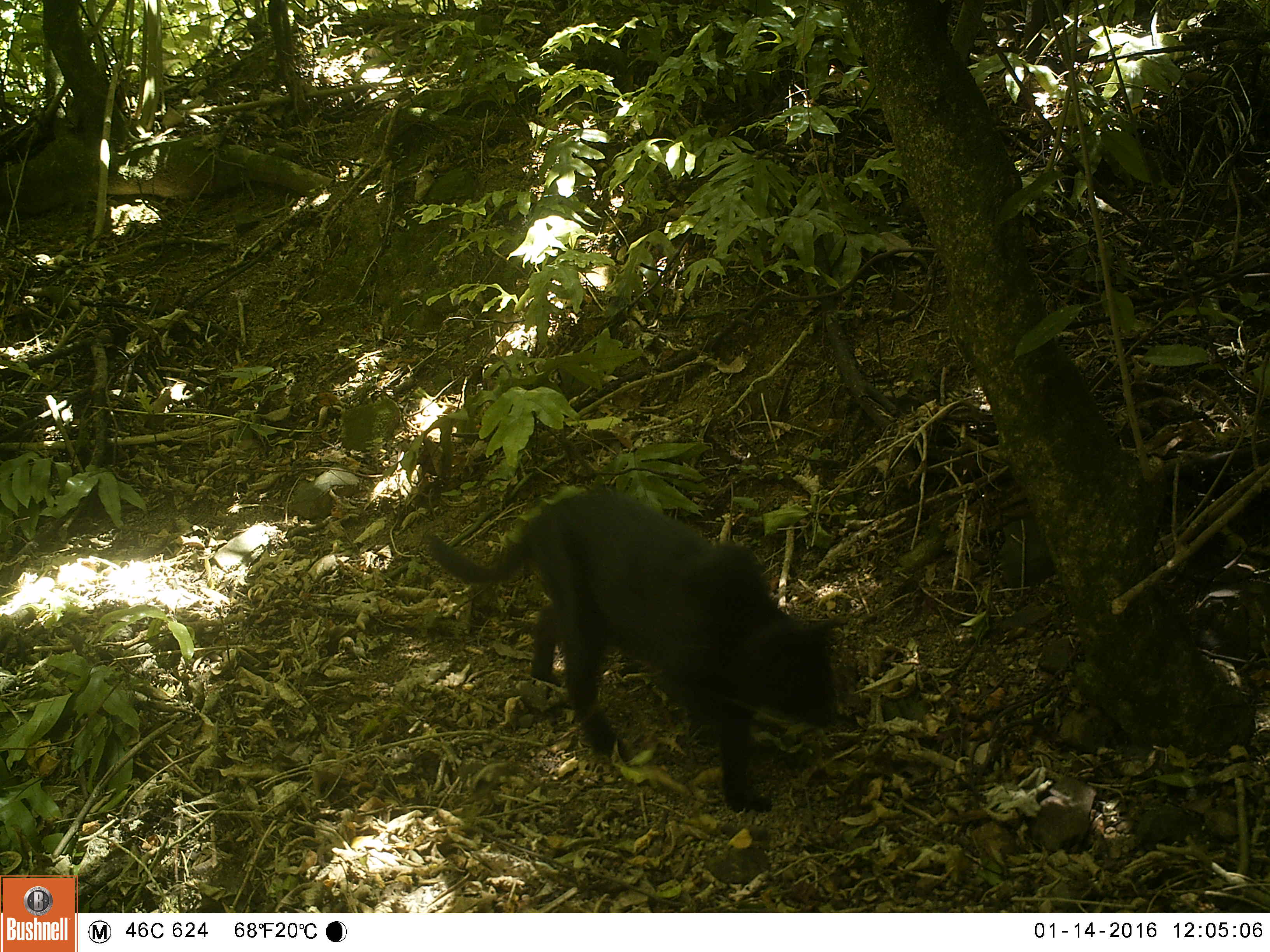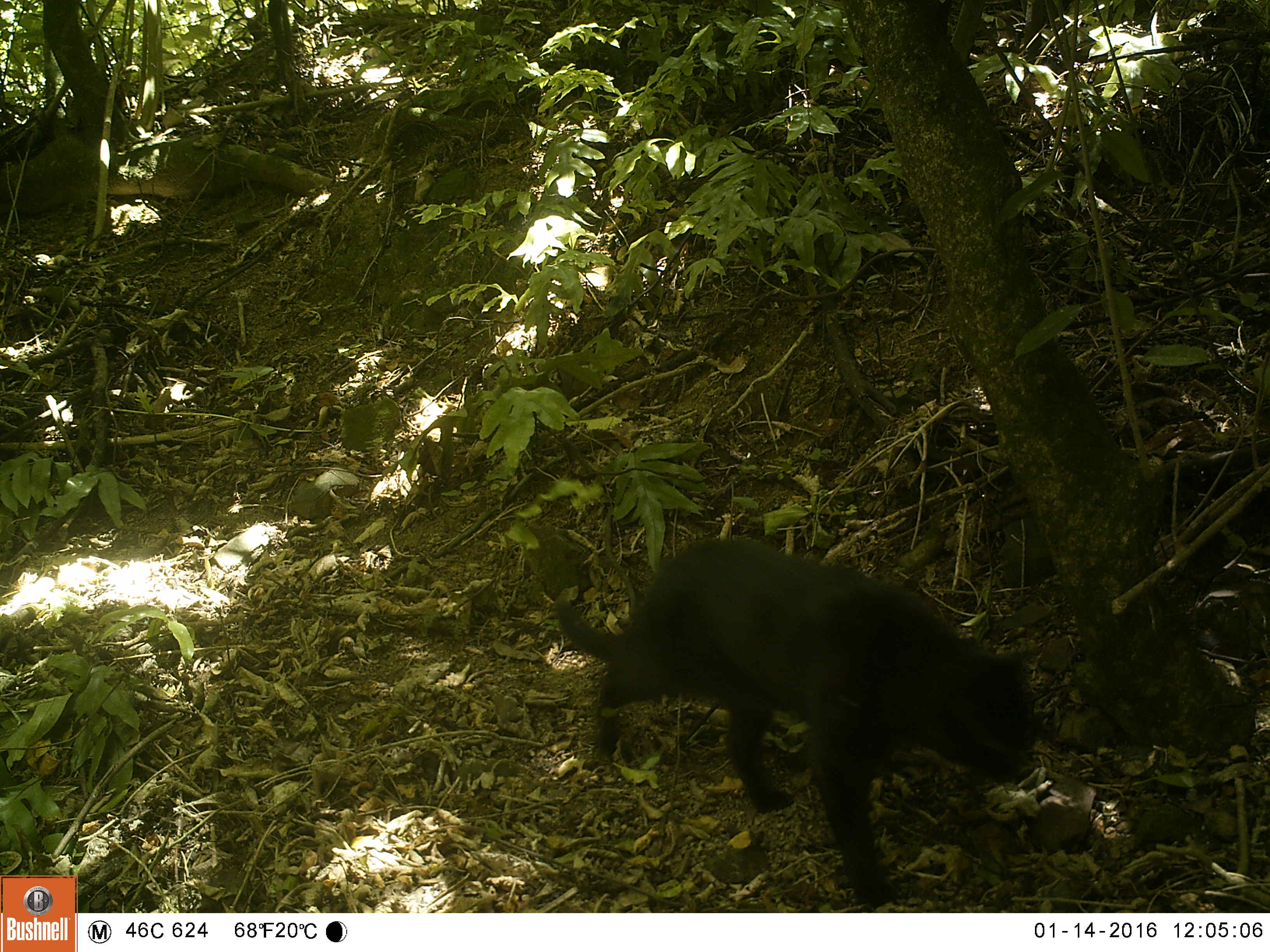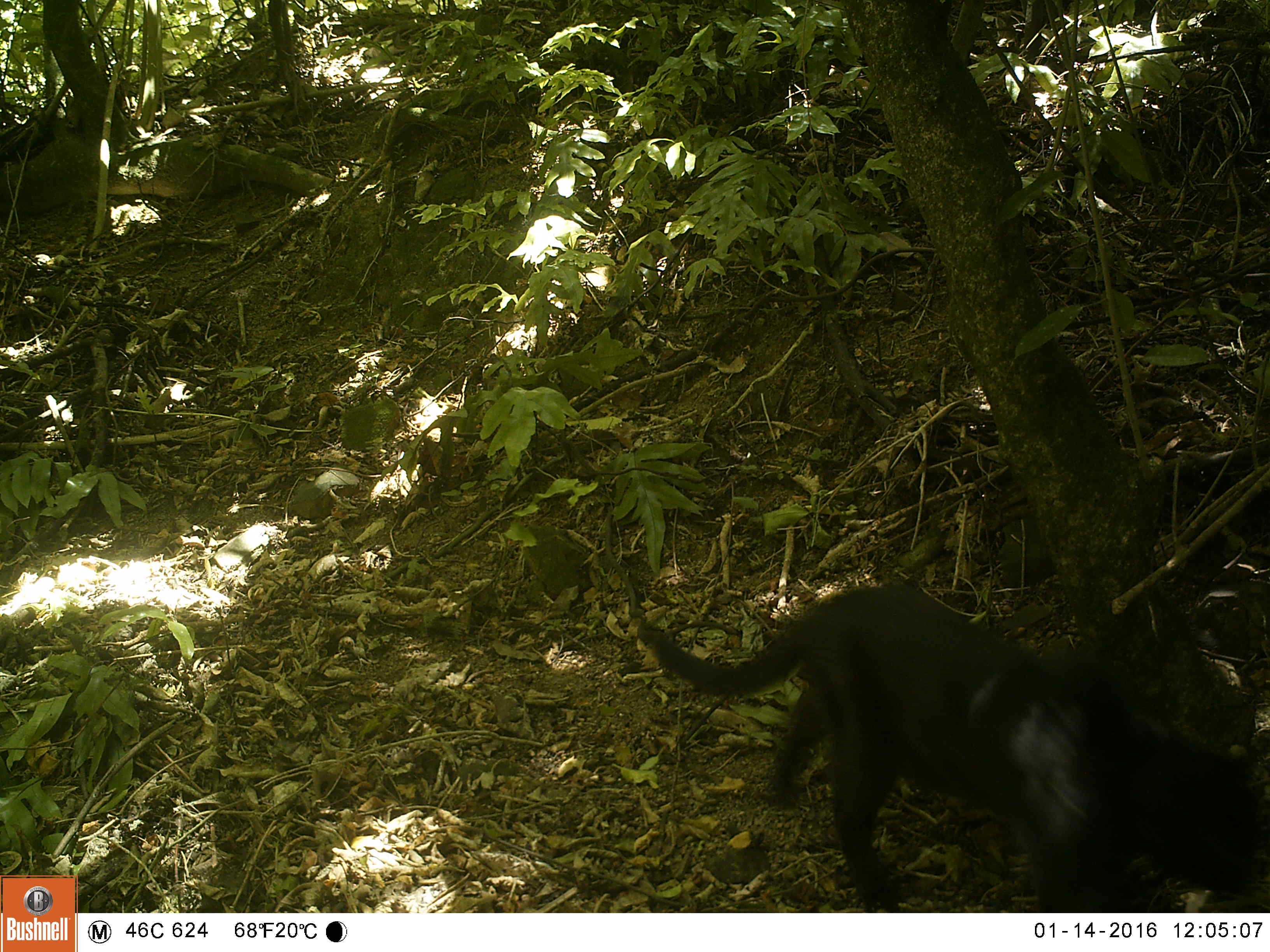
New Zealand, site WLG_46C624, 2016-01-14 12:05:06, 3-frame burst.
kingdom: Animalia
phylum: Chordata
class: Mammalia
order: Carnivora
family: Felidae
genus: Felis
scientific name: Felis catus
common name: domestic cat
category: cat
Cat (domestic cat) (Felis catus).